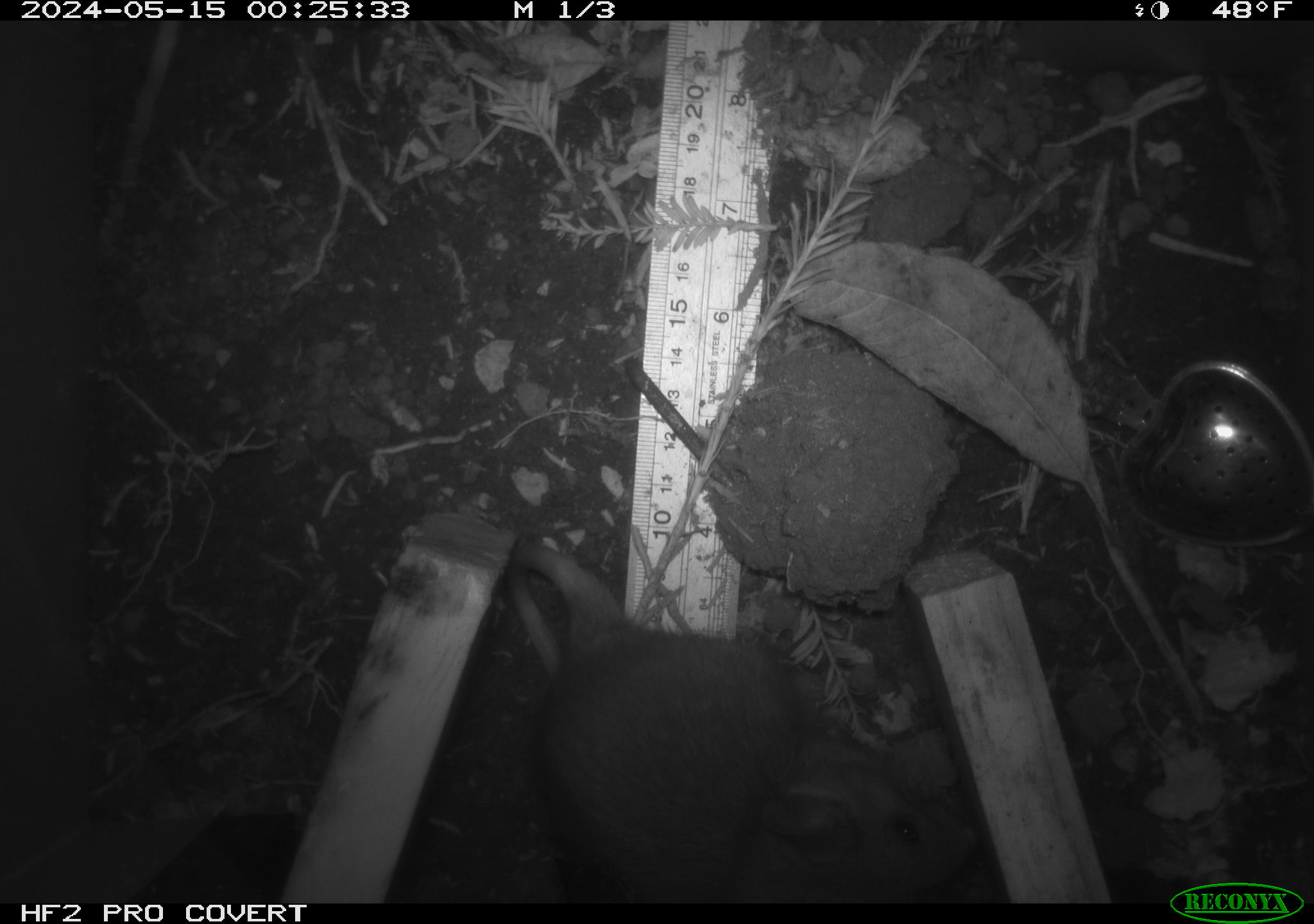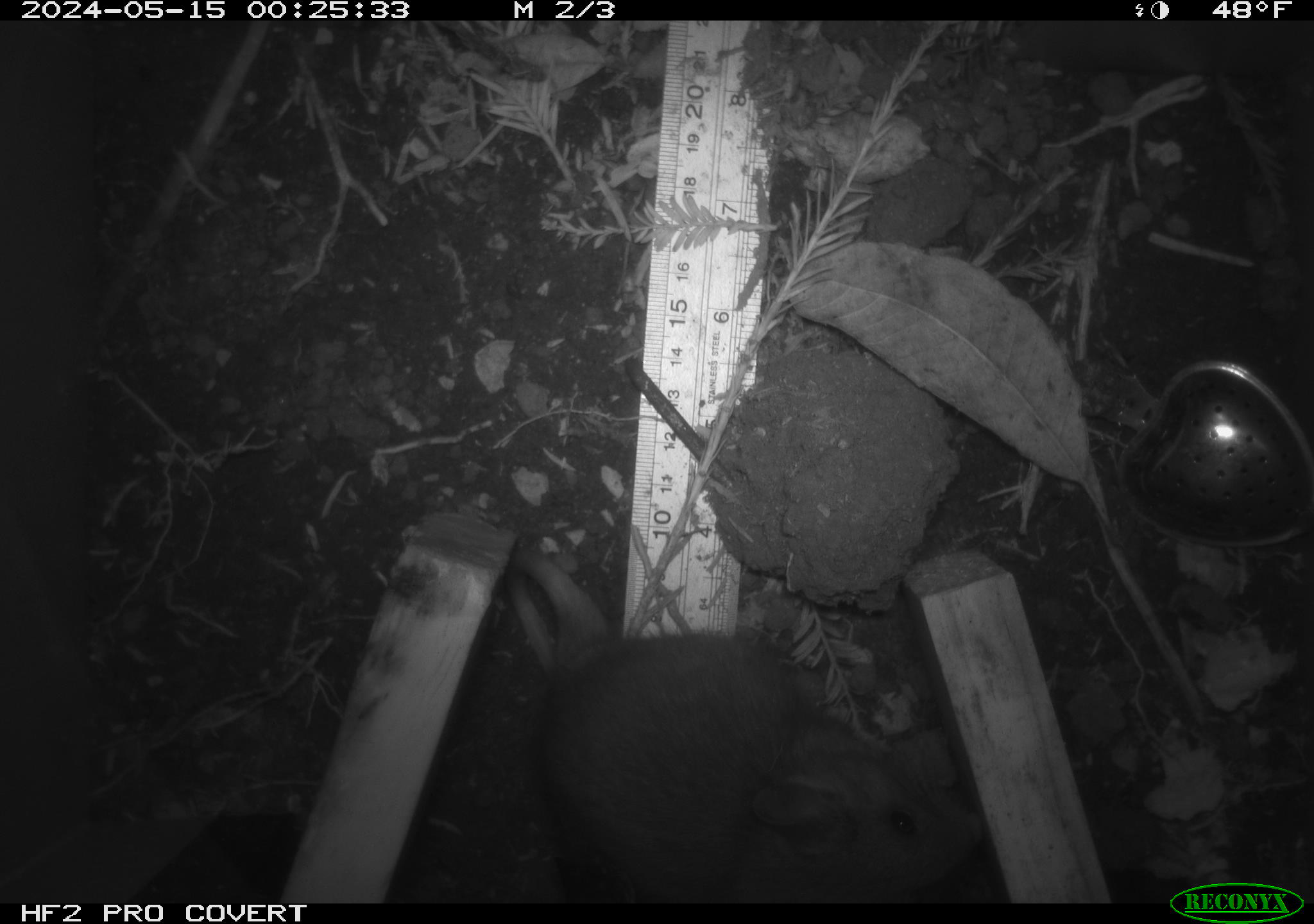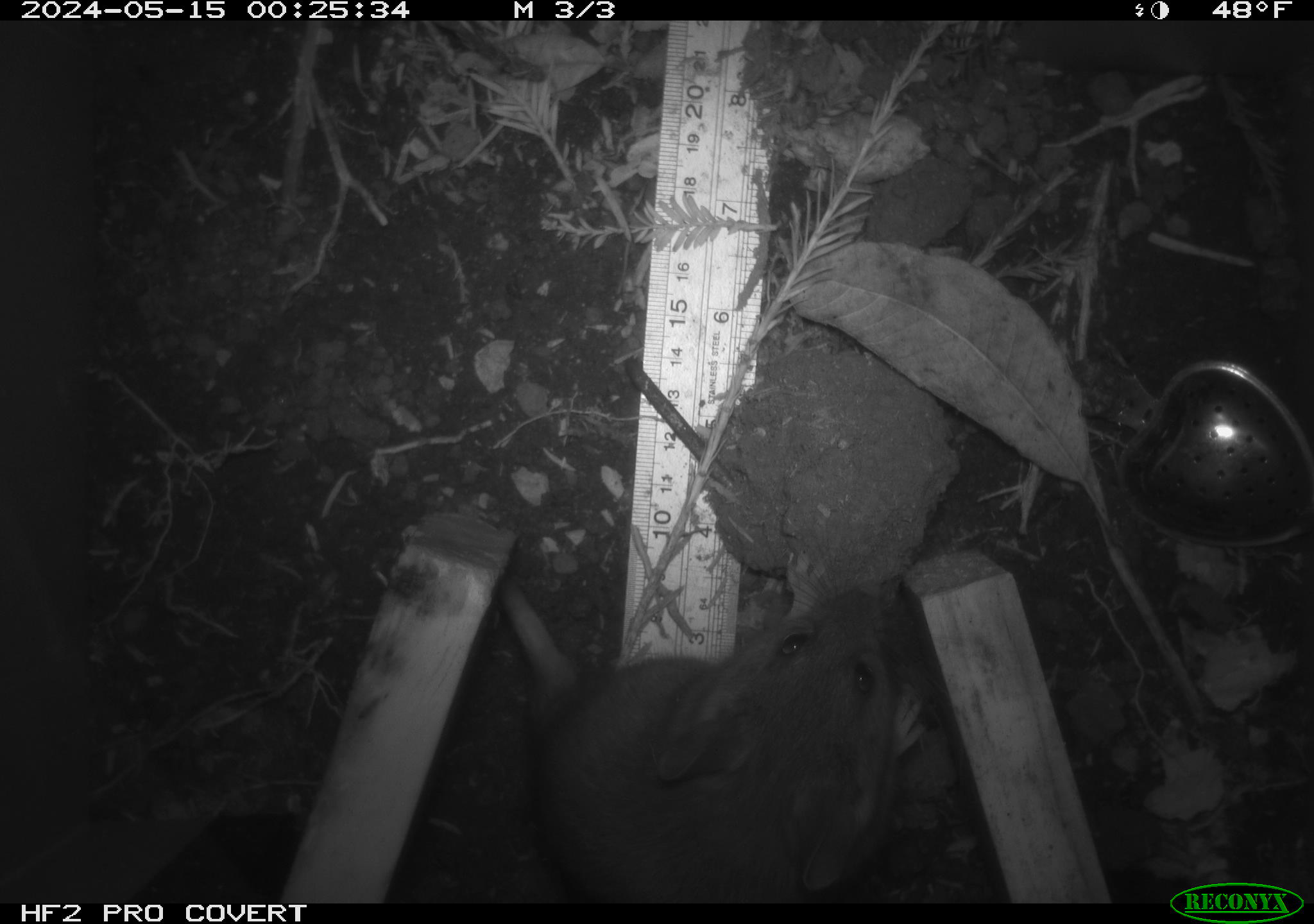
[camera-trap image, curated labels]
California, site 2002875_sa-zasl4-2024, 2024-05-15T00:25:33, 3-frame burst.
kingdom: Animalia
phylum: Chordata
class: Mammalia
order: Rodentia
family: Cricetidae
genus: Neotoma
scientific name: Neotoma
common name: pack rat or woodrat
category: neotoma species